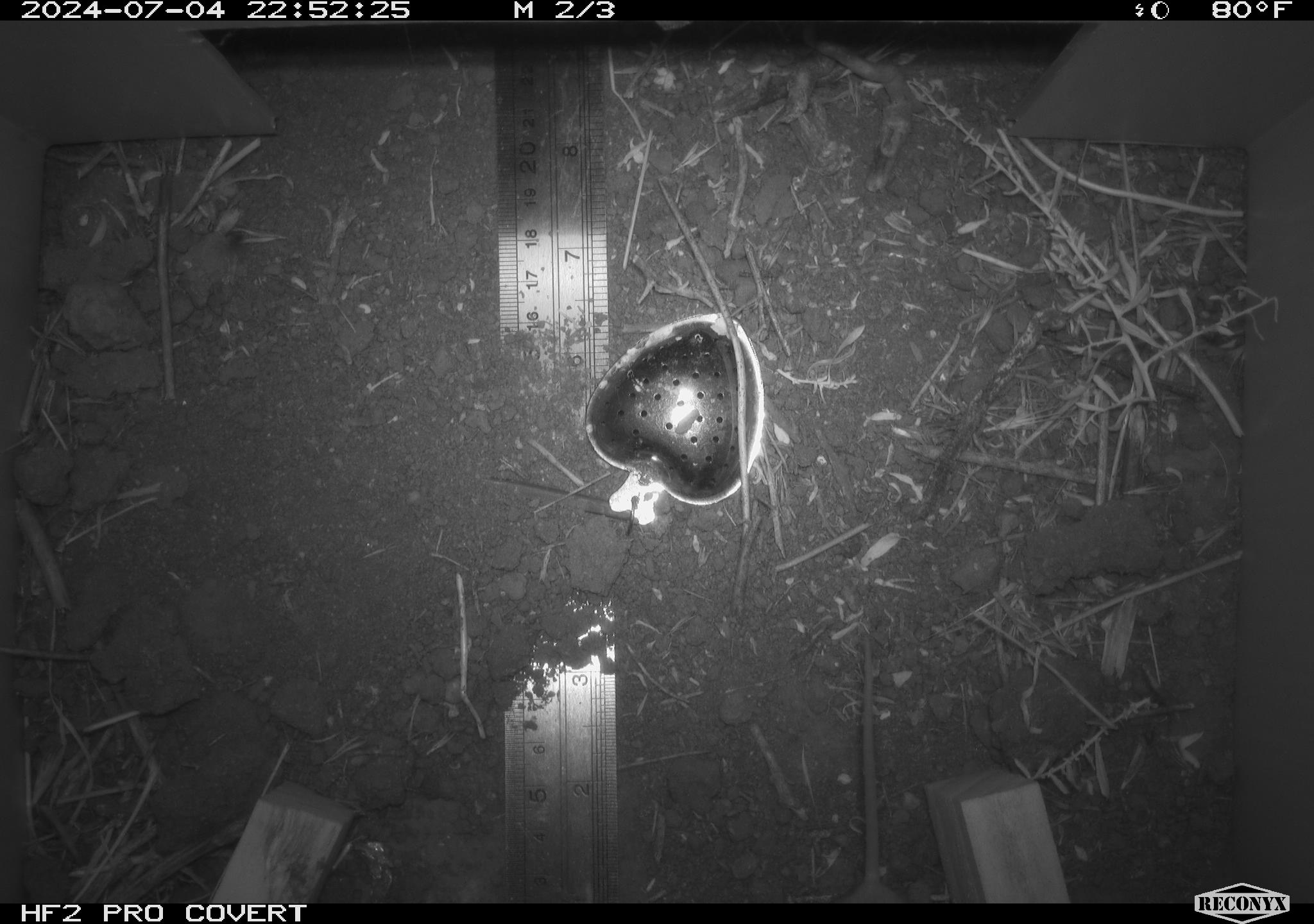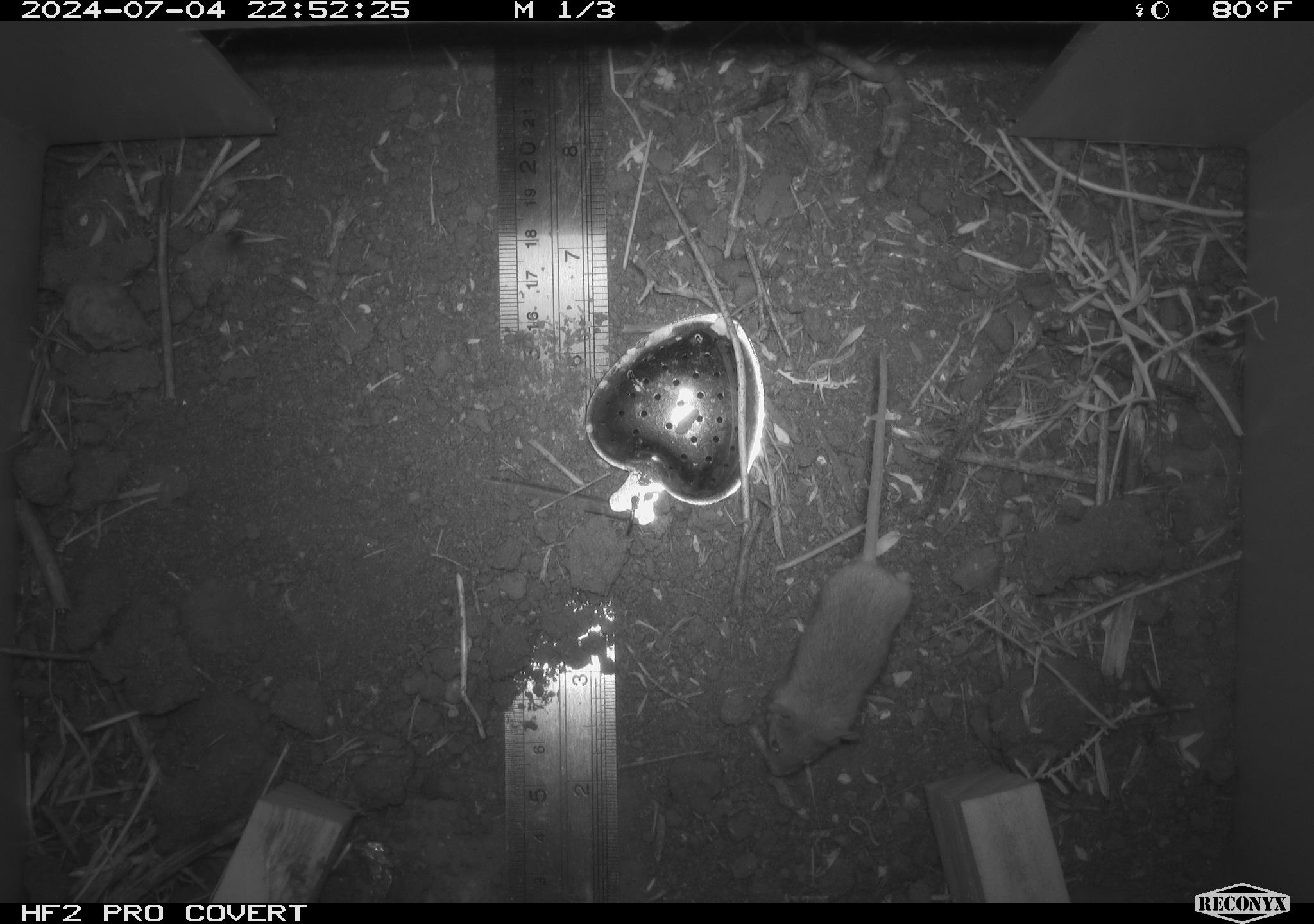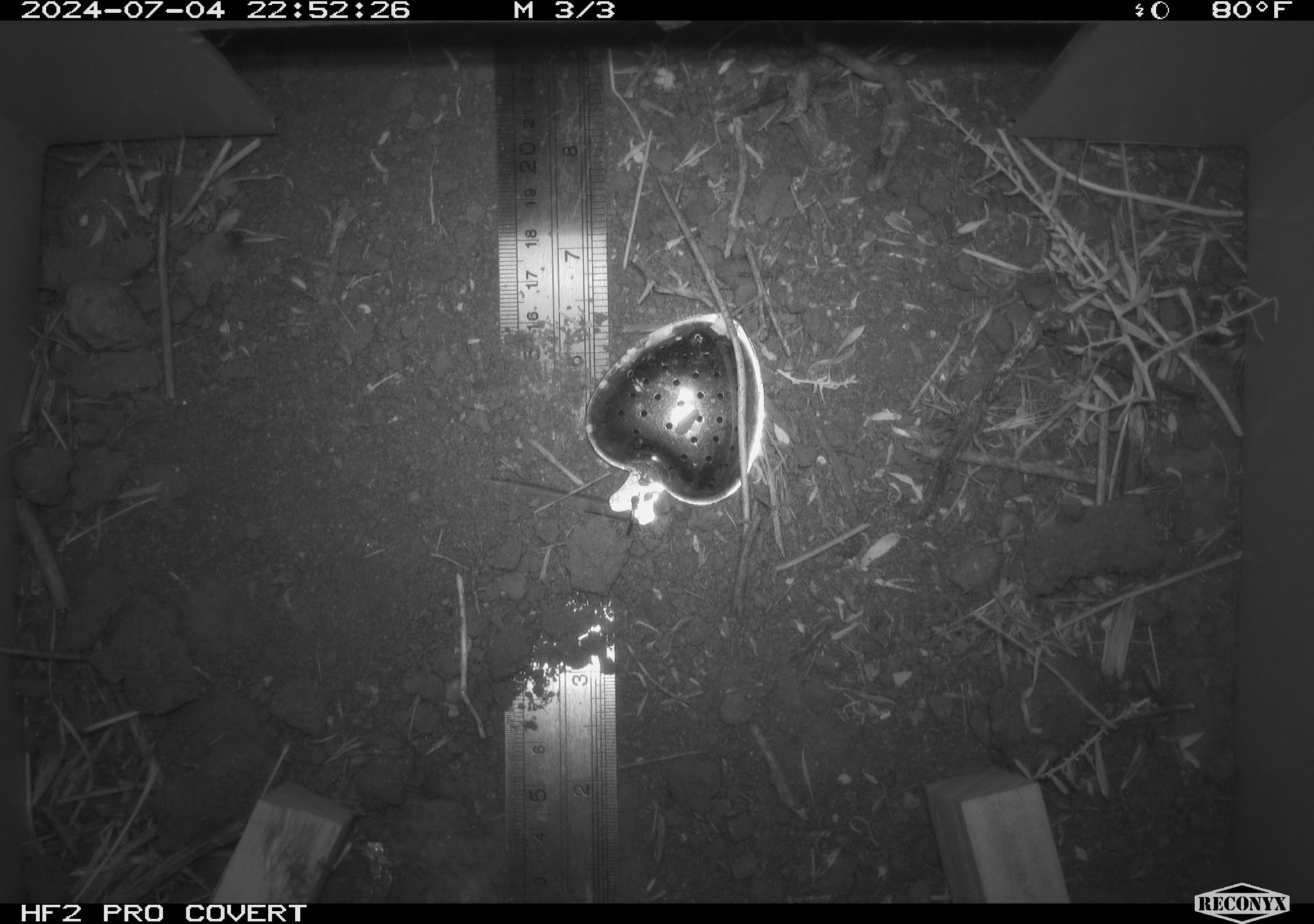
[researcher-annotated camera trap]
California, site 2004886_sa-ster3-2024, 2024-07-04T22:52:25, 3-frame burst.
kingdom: Animalia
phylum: Chordata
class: Mammalia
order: Rodentia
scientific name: Rodentia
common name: mouse species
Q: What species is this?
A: Mouse species (Rodentia).